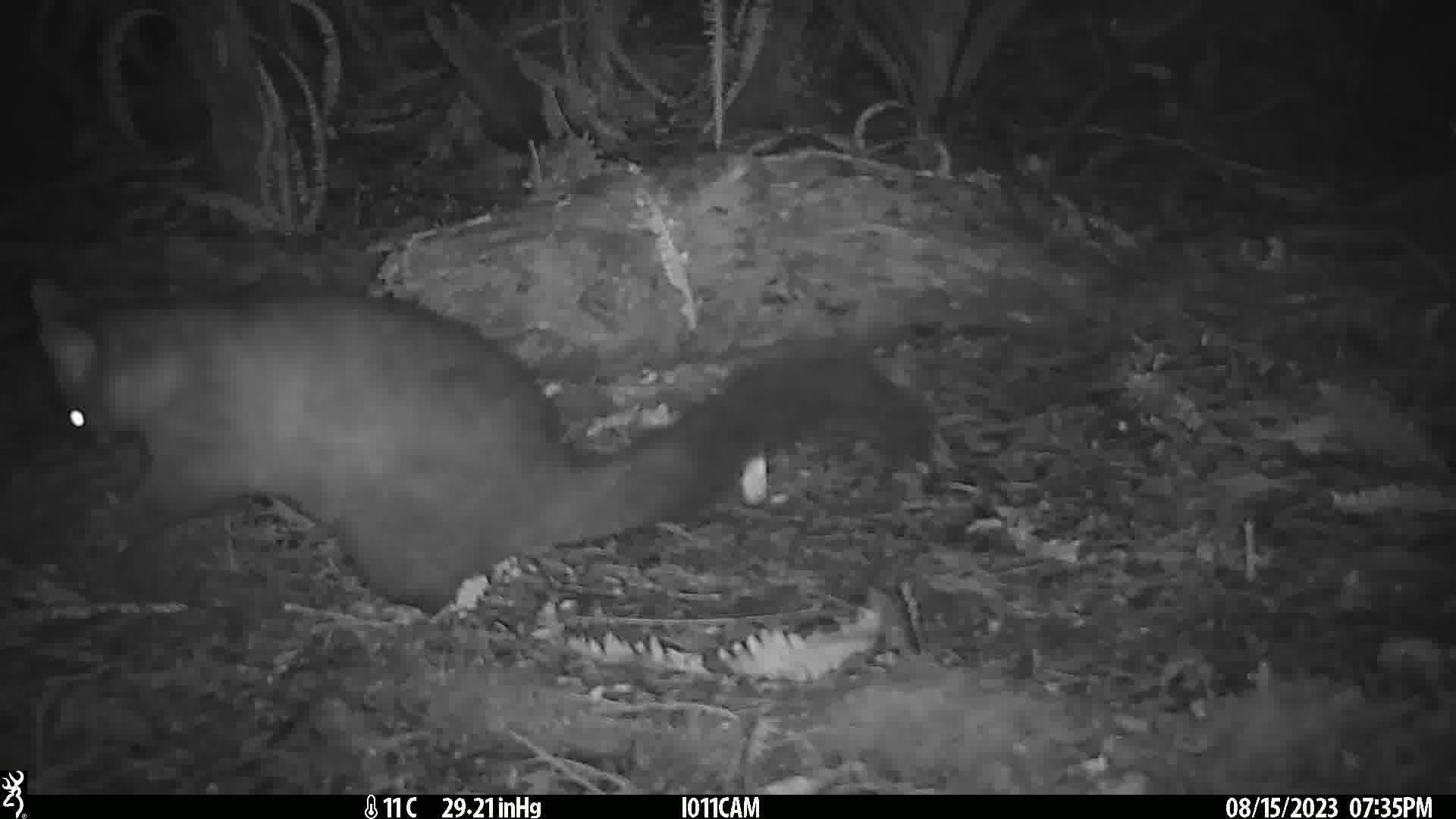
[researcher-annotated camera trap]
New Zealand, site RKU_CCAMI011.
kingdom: Animalia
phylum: Chordata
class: Mammalia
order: Diprotodontia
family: Phalangeridae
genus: Trichosurus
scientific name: Trichosurus vulpecula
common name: common brushtail possum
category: possum